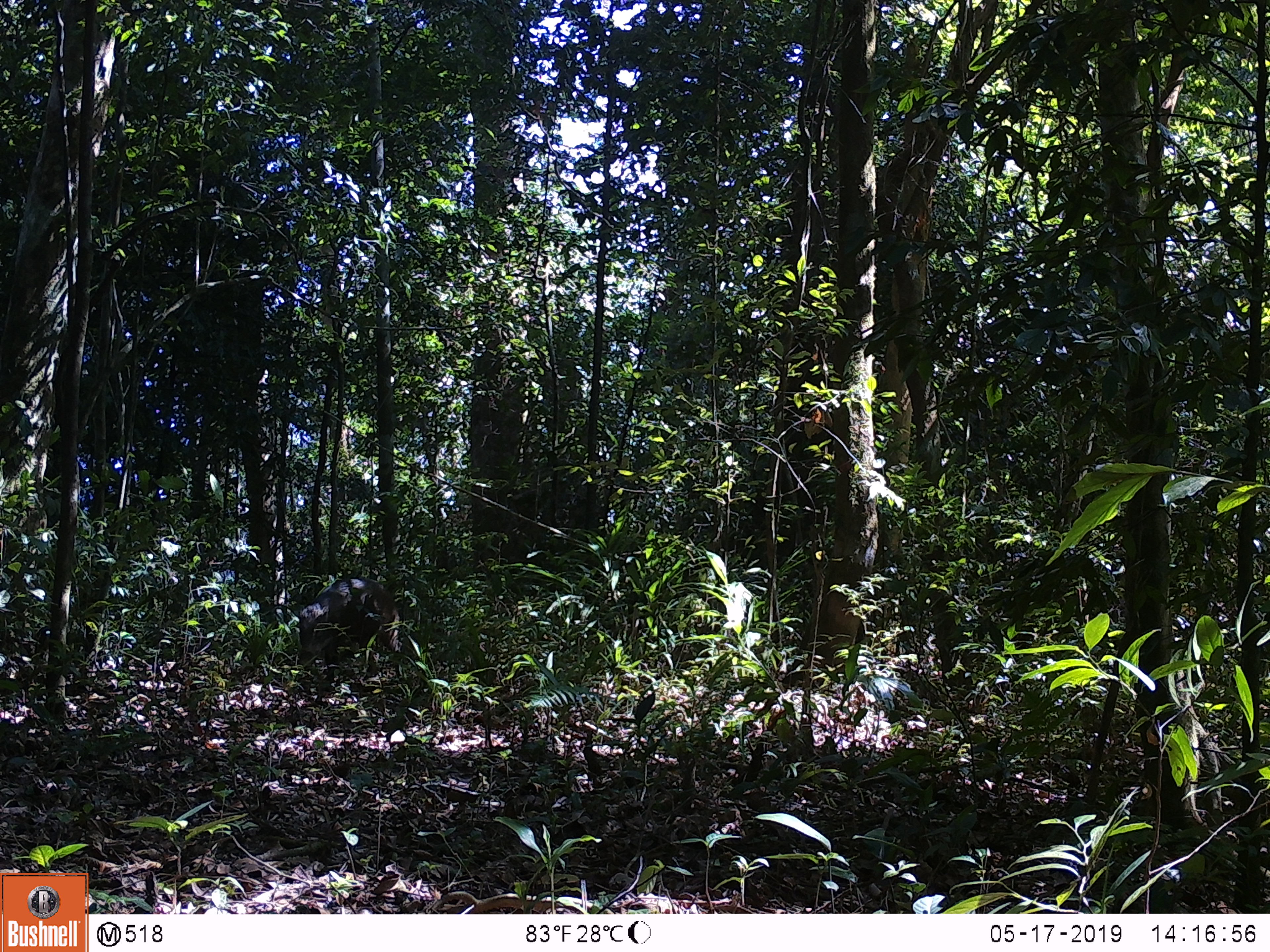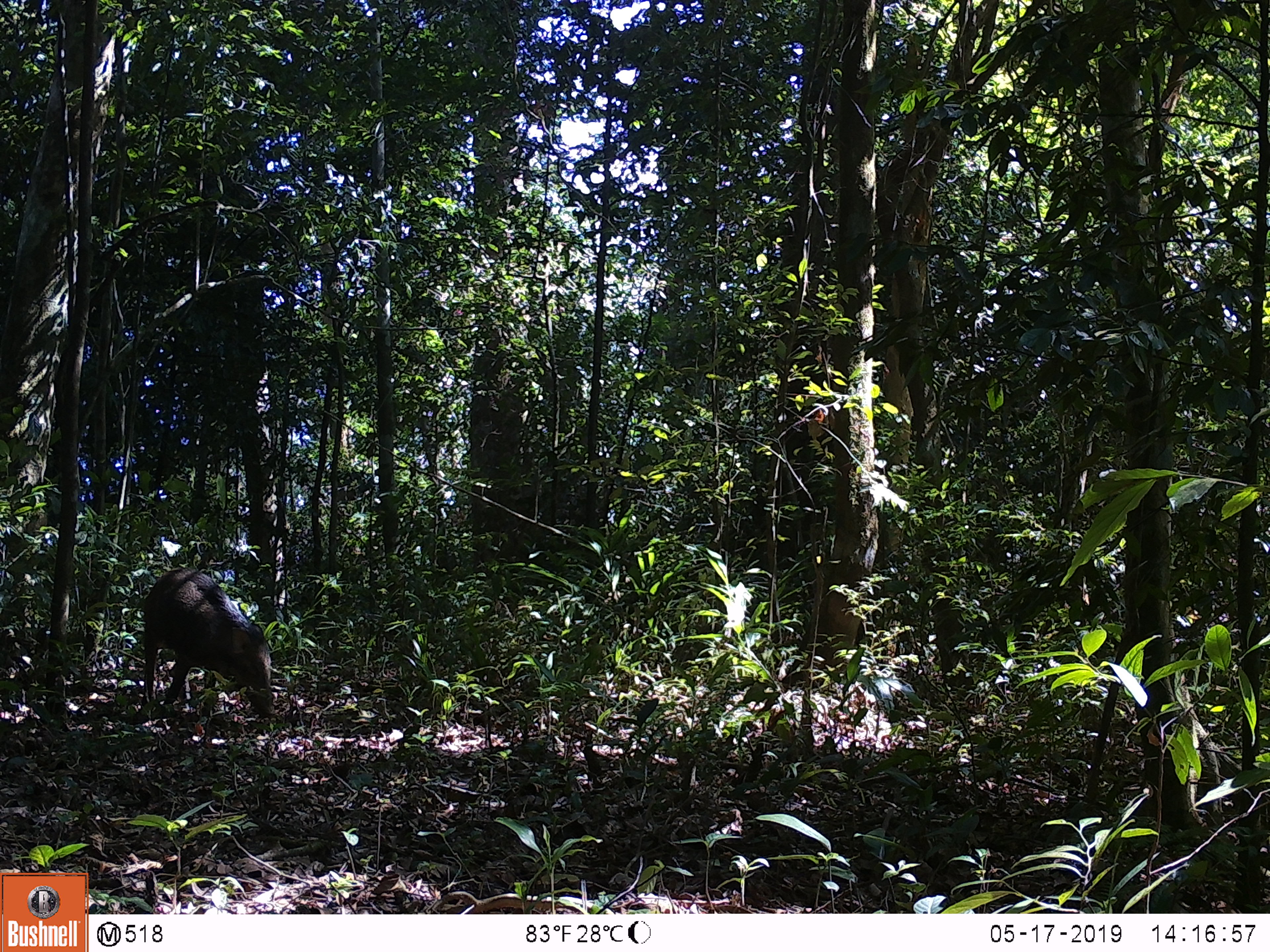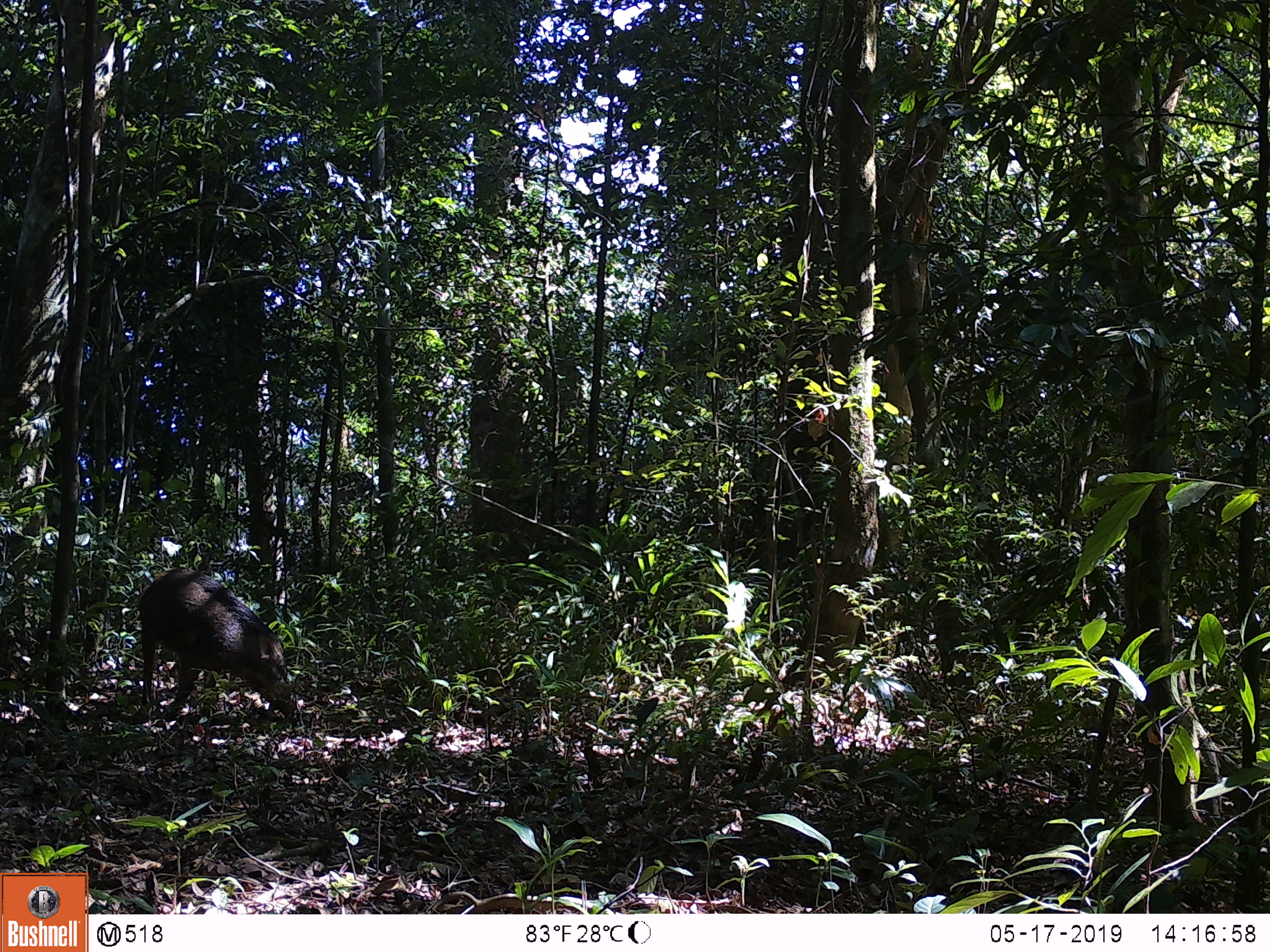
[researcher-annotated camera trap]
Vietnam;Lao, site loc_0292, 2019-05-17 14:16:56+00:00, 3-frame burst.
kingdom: Animalia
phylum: Chordata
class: Mammalia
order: Artiodactyla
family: Suidae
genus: Sus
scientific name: Sus scrofa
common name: eurasian wild pig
Eurasian wild pig (Sus scrofa). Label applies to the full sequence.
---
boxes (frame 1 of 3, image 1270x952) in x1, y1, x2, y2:
eurasian wild pig: 297, 575, 405, 685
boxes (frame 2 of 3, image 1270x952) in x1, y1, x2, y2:
eurasian wild pig: 141, 565, 277, 720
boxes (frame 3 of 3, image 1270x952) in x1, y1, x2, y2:
eurasian wild pig: 138, 567, 301, 727